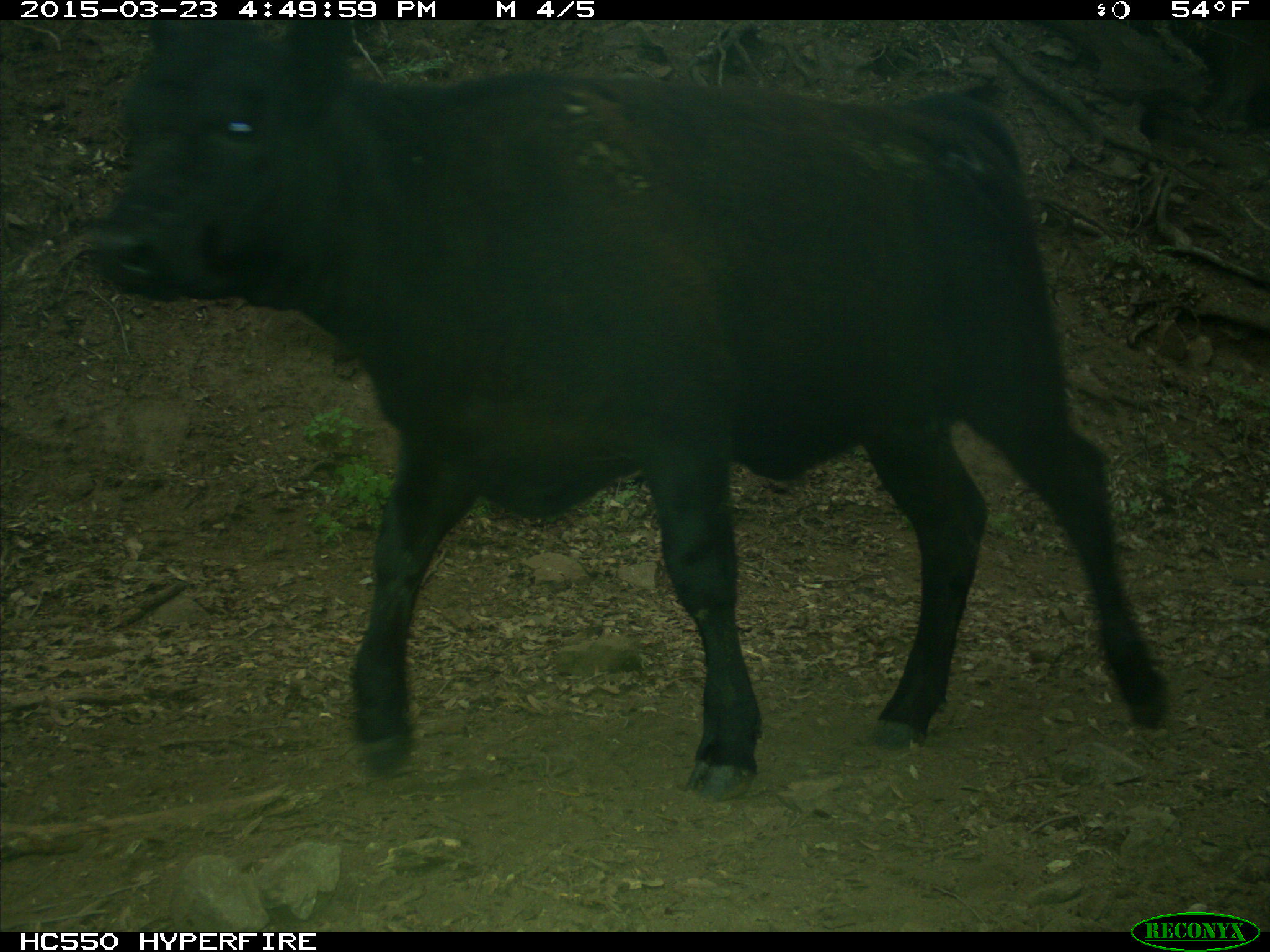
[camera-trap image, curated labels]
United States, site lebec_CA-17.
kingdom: Animalia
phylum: Chordata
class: Mammalia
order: Artiodactyla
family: Bovidae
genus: Bos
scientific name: Bos taurus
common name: domestic cow